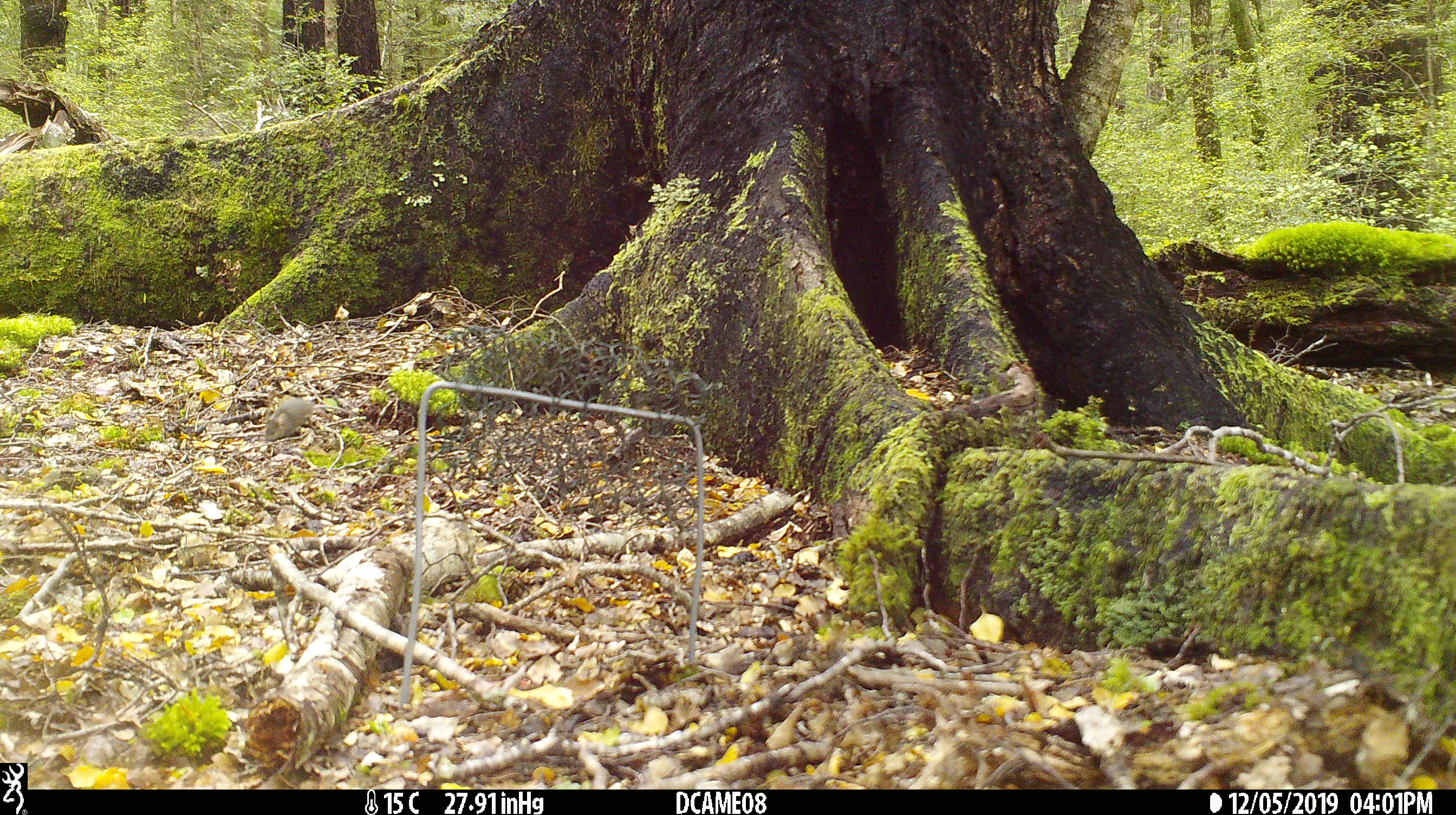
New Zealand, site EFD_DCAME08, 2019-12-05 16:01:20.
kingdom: Animalia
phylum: Chordata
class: Mammalia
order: Rodentia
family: Muridae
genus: Mus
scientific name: Mus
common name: mouse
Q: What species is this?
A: Mouse (Mus).